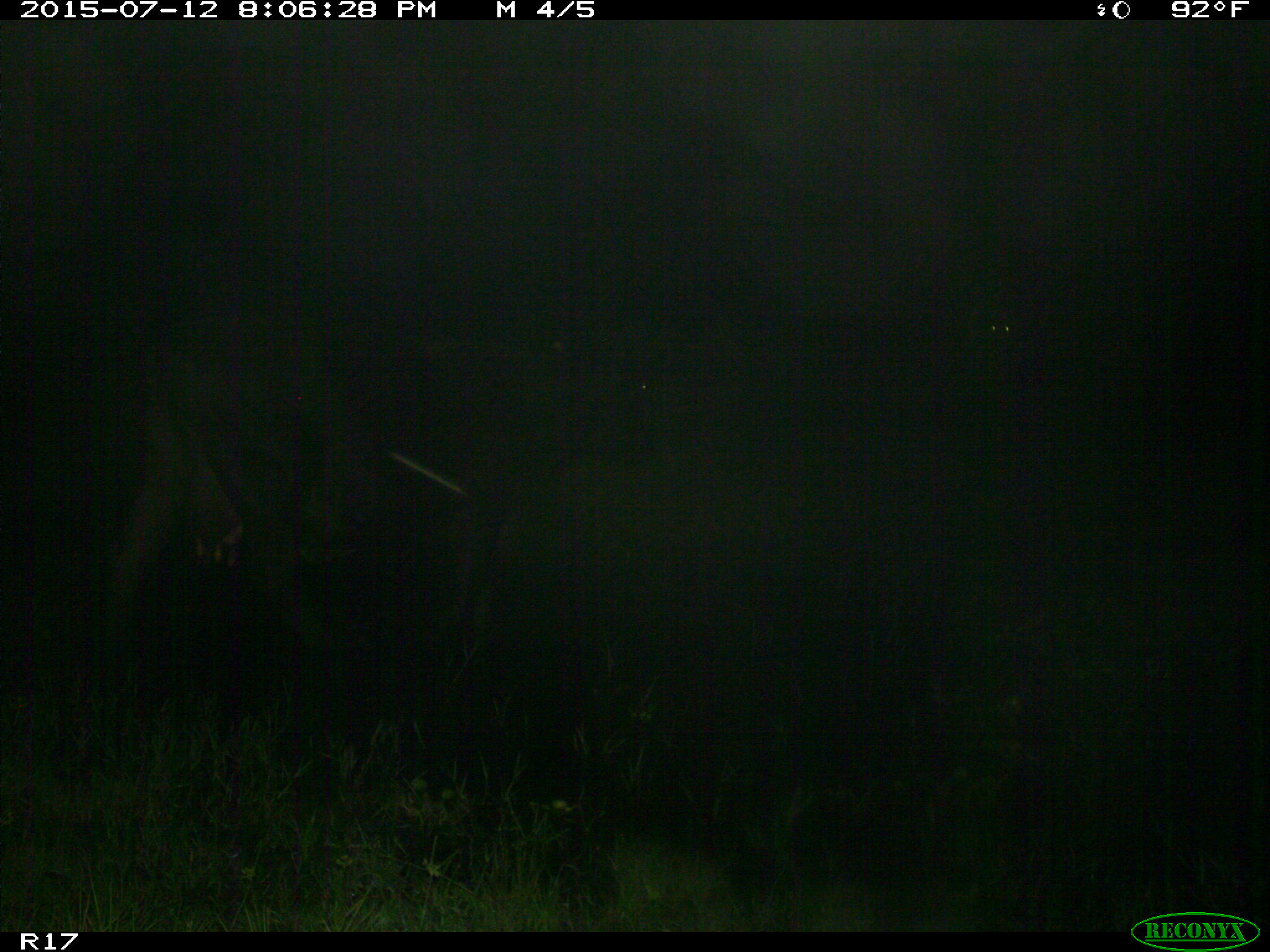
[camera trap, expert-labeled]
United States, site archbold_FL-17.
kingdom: Animalia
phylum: Chordata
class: Mammalia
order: Artiodactyla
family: Bovidae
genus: Bos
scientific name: Bos taurus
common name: domestic cow